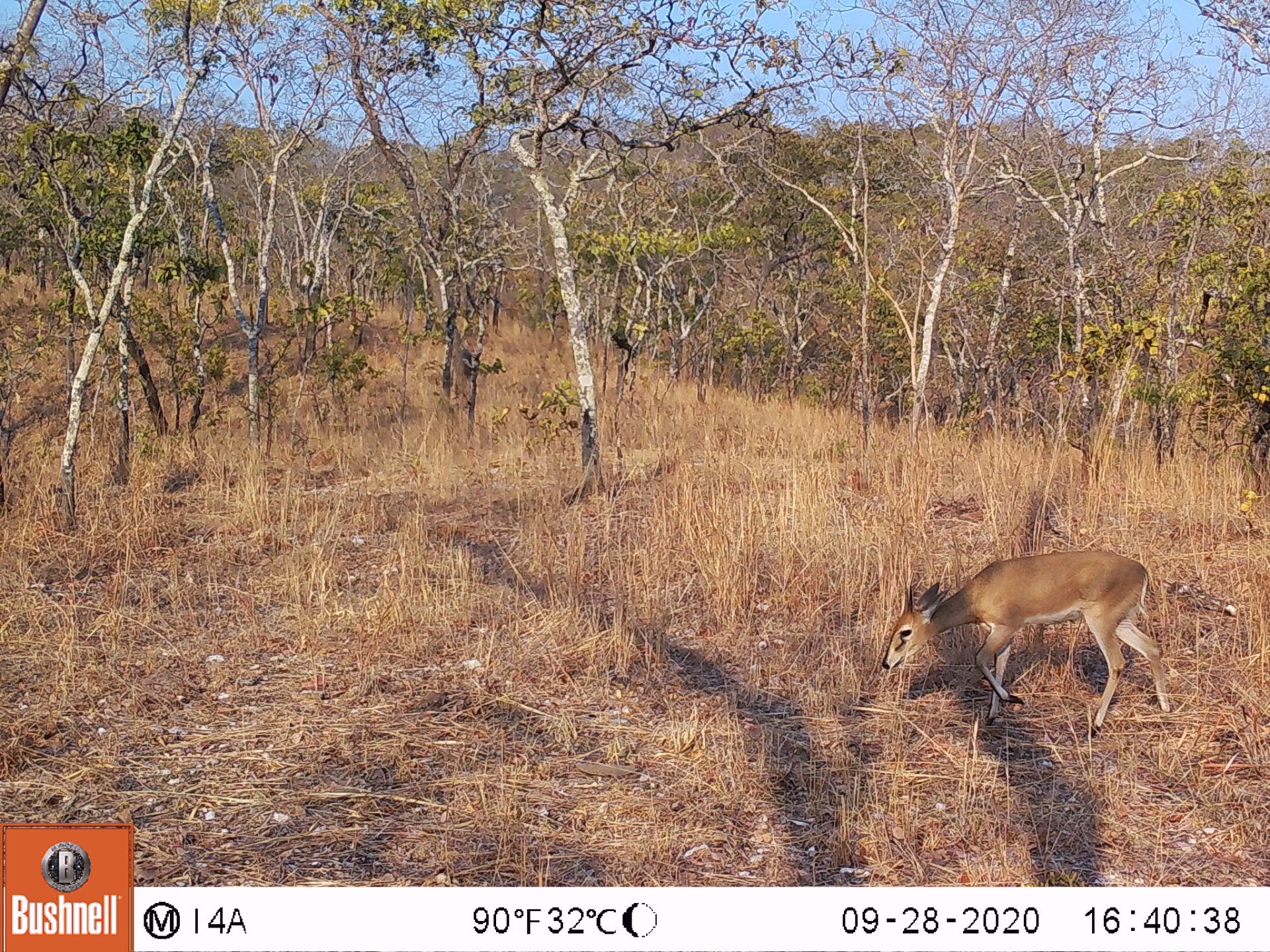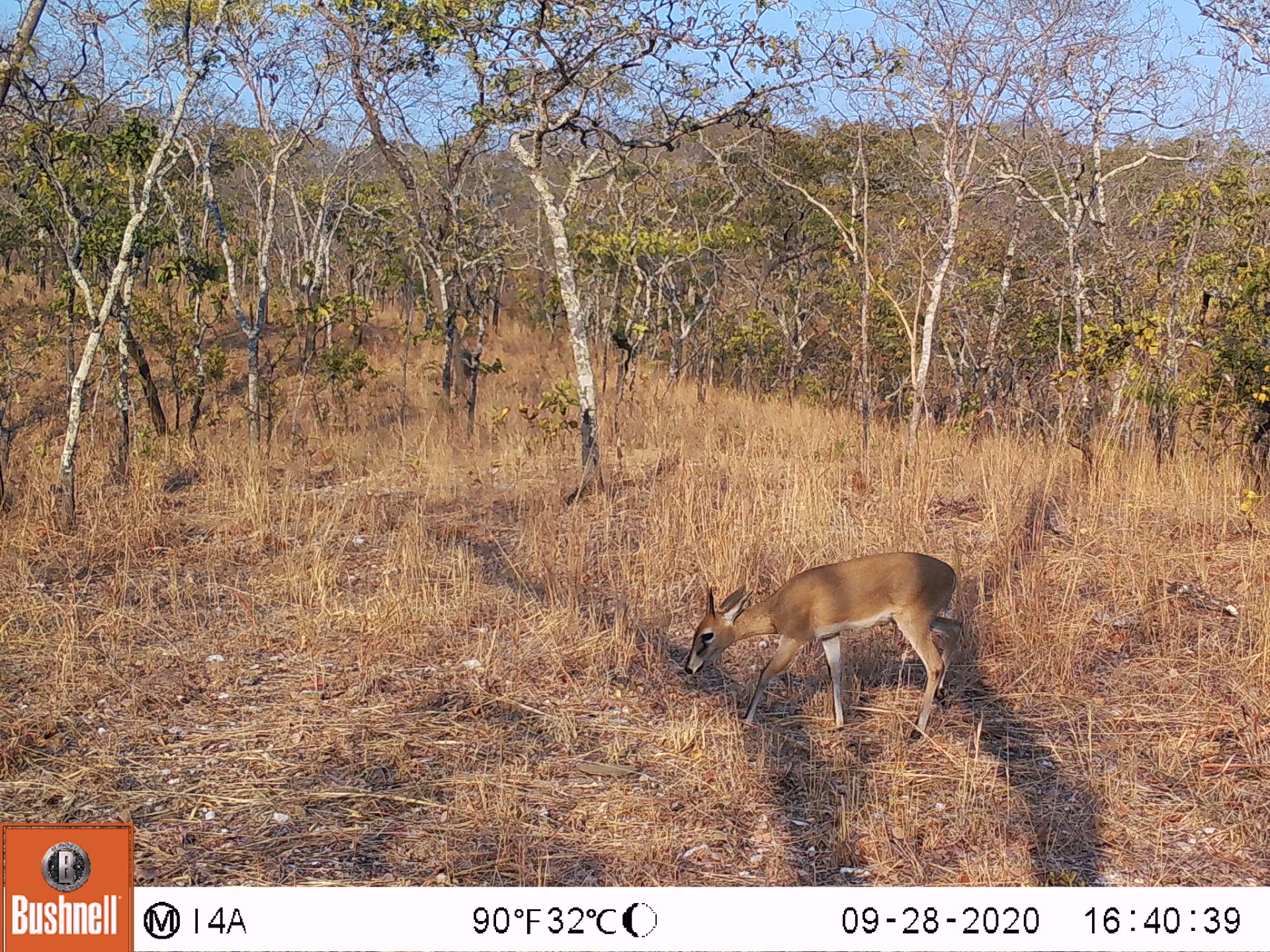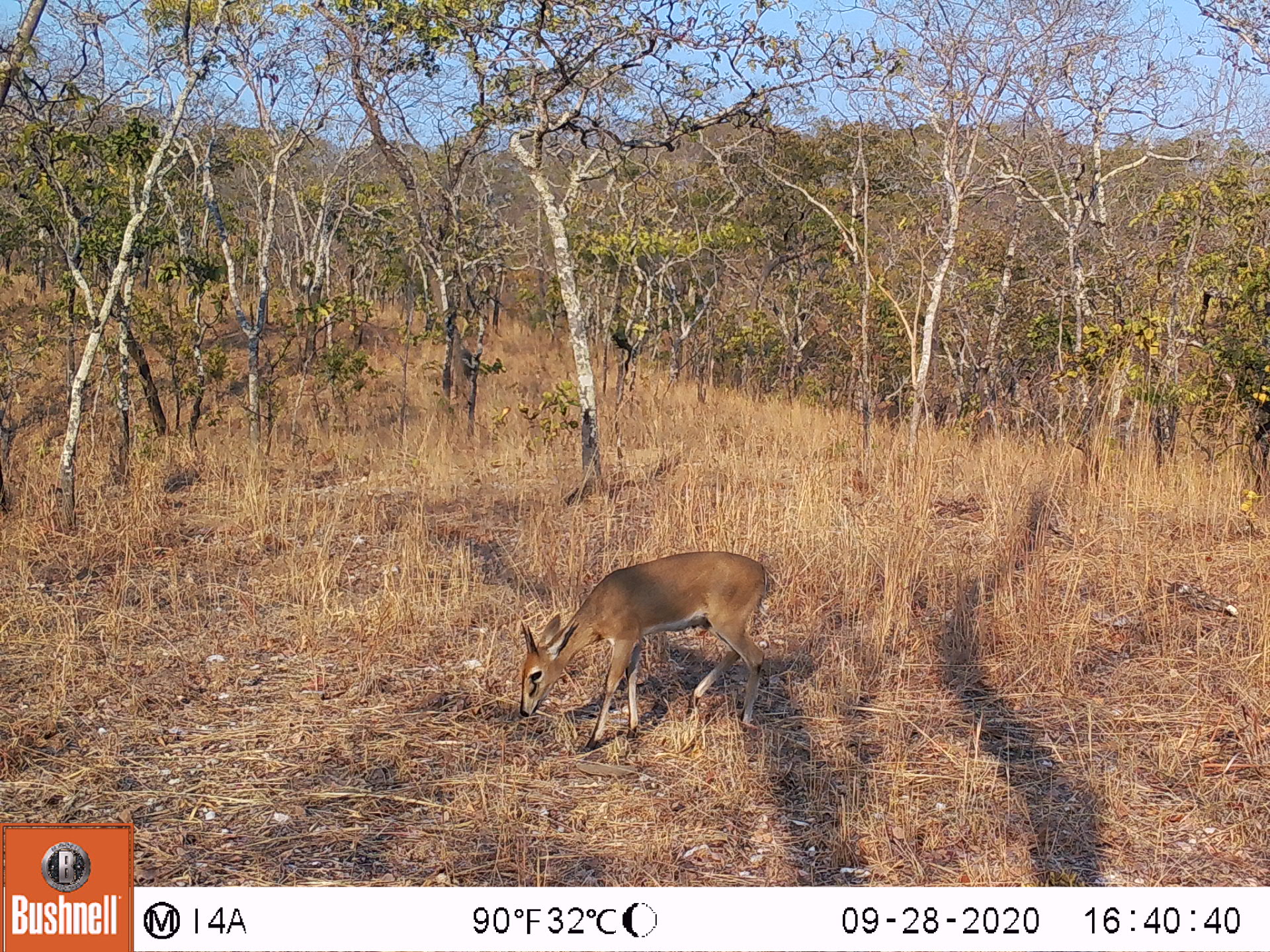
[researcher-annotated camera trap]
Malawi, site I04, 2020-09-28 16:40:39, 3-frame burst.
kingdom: Animalia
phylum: Chordata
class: Mammalia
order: Artiodactyla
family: Bovidae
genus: Sylvicapra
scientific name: Sylvicapra grimmia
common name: common duiker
Common duiker (Sylvicapra grimmia), count 1.